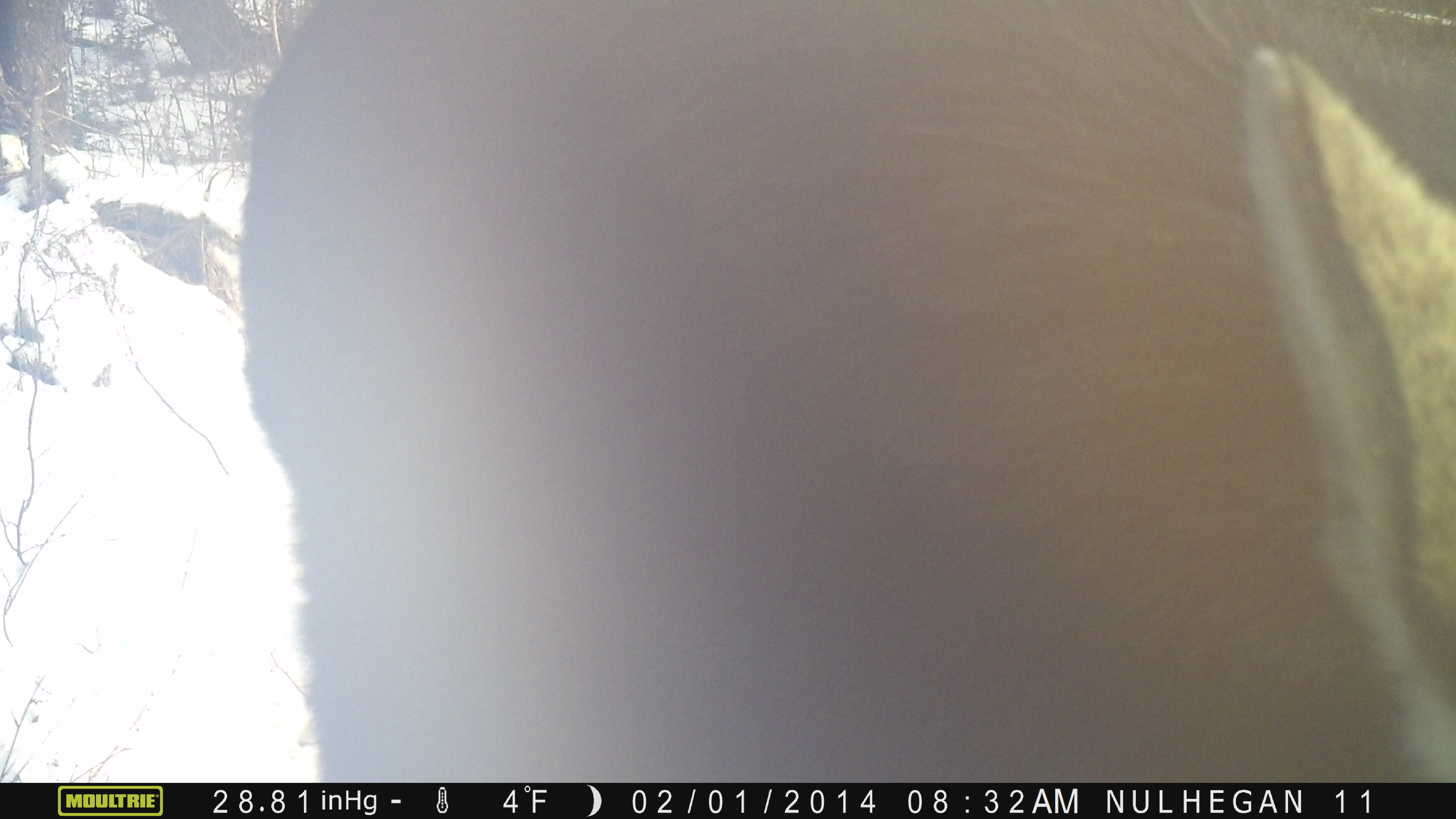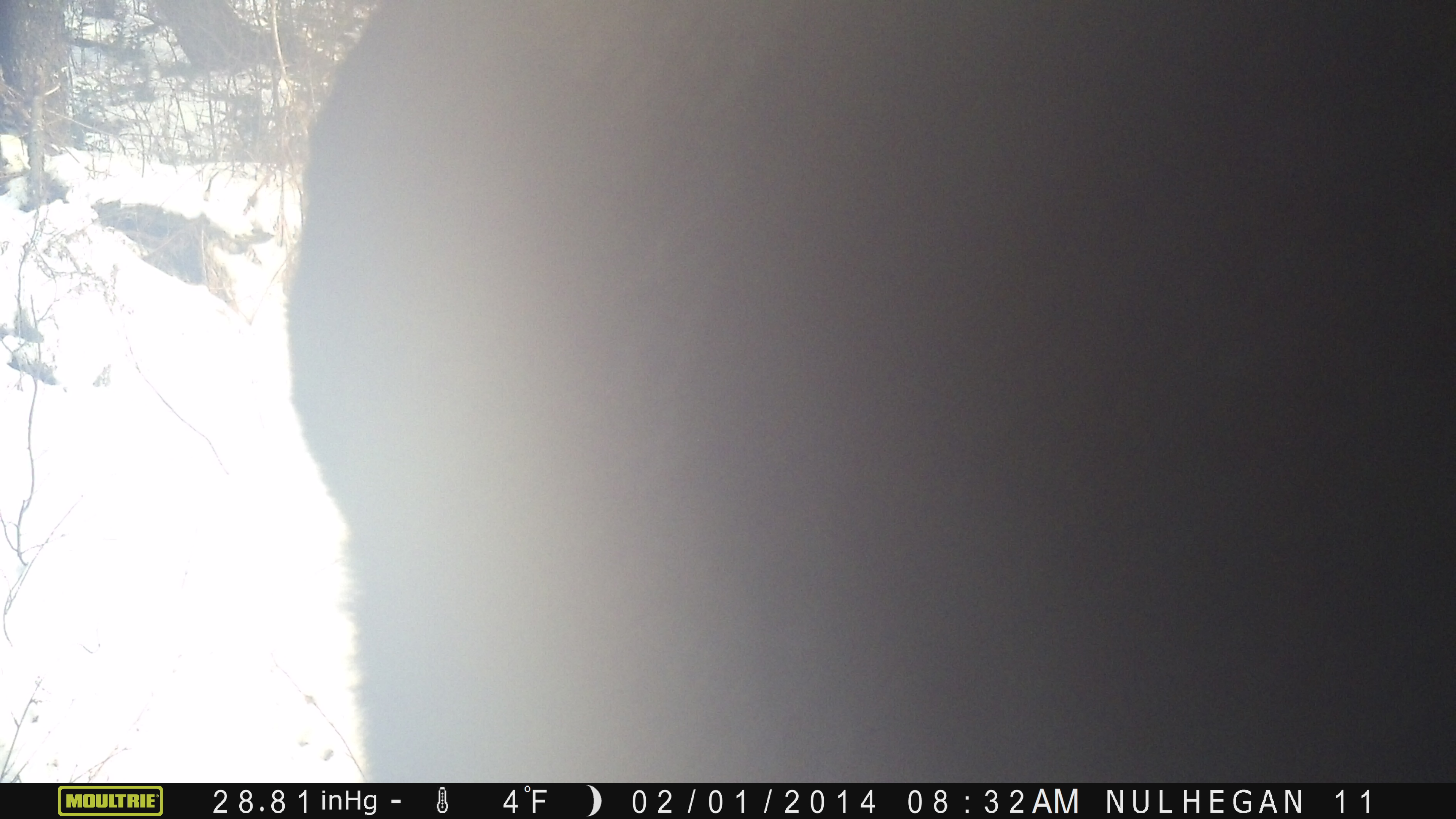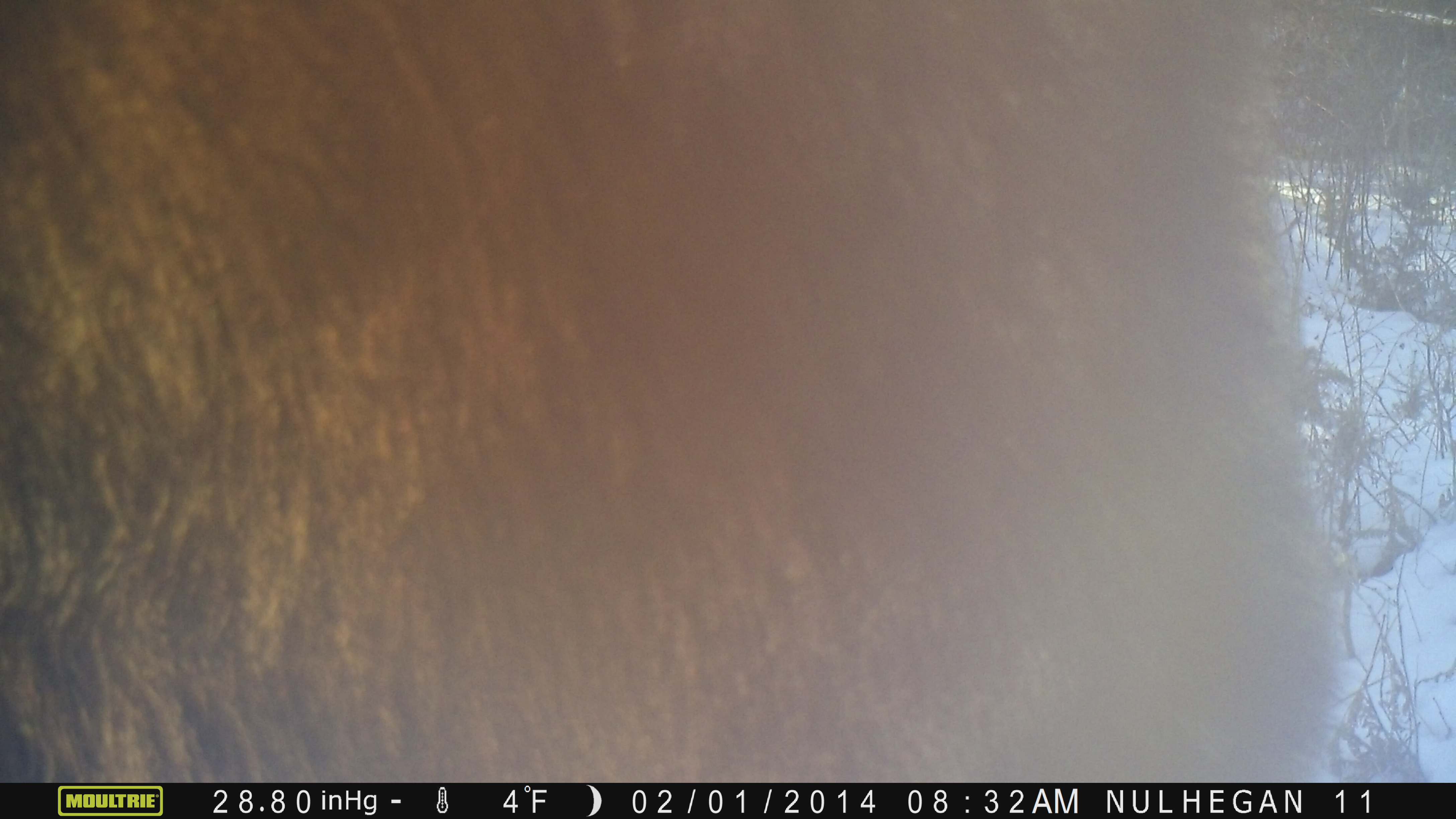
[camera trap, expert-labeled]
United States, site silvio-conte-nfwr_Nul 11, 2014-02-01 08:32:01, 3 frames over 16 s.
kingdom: Animalia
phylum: Chordata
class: Mammalia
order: Artiodactyla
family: Cervidae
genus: Alces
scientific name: Alces alces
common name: moose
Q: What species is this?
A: Moose (Alces alces).